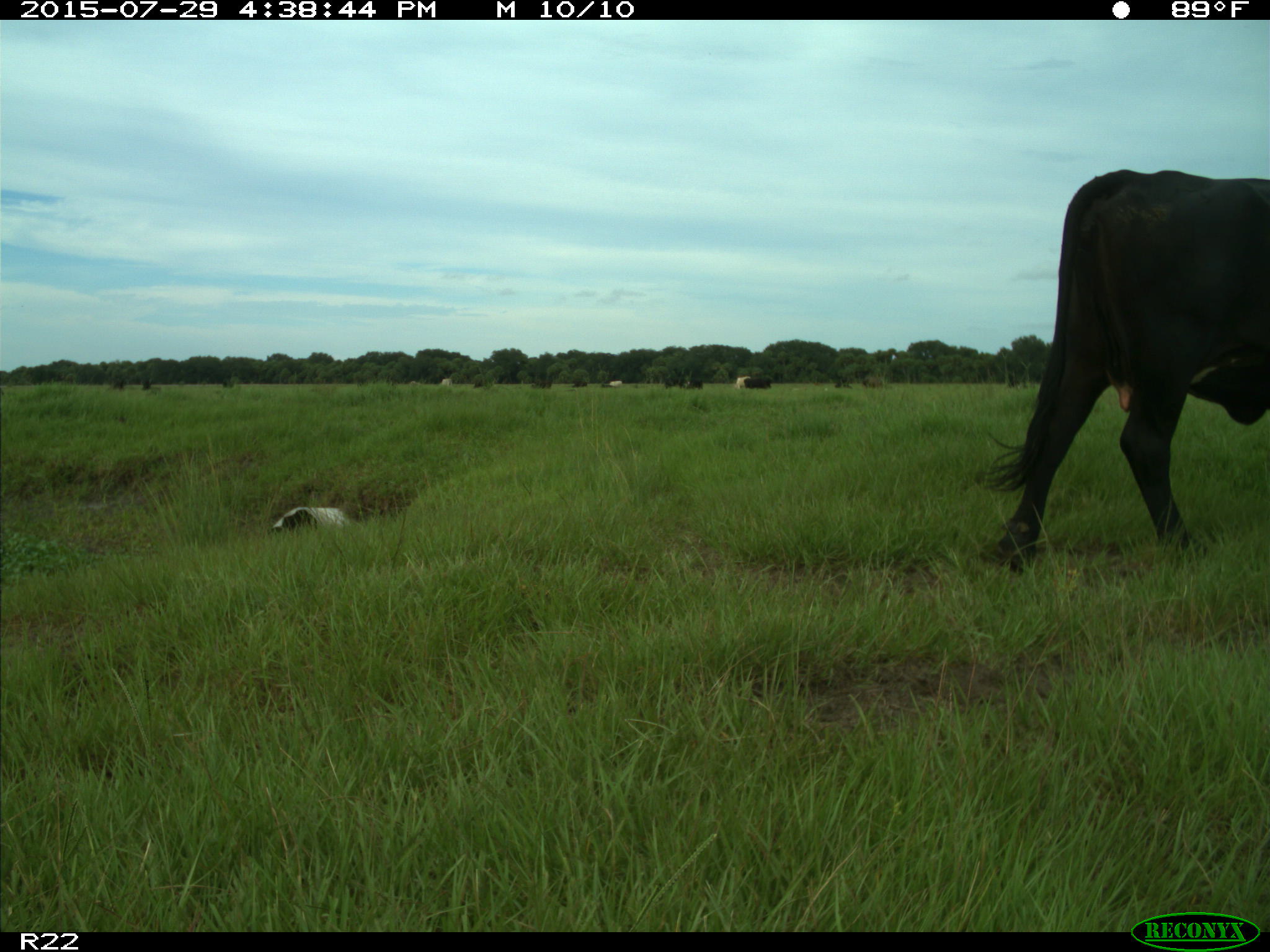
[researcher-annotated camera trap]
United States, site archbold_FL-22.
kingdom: Animalia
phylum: Chordata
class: Mammalia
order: Artiodactyla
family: Bovidae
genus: Bos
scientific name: Bos taurus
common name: domestic cow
Bos taurus (domestic cow).